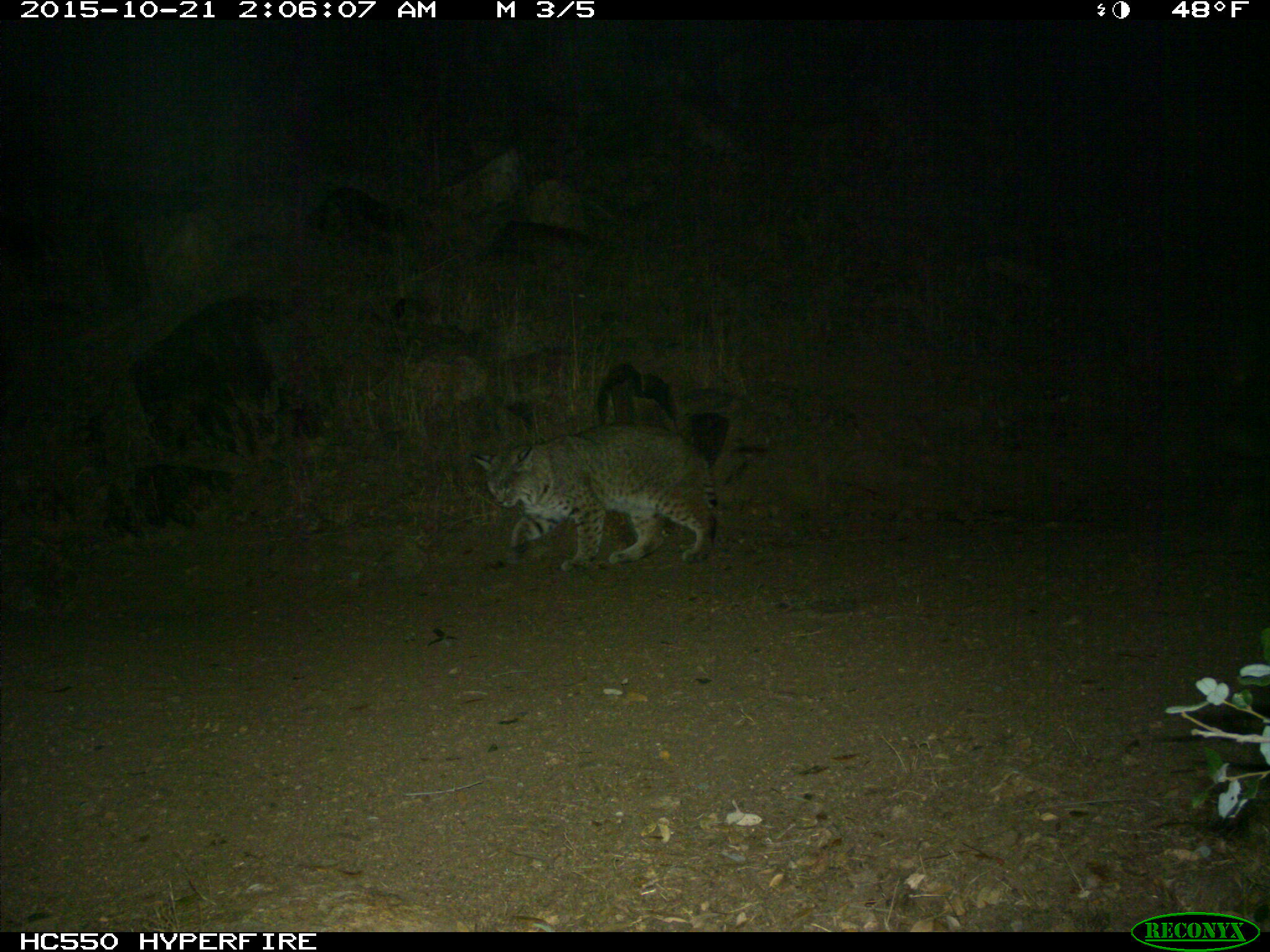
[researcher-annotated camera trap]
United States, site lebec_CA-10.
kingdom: Animalia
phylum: Chordata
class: Mammalia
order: Carnivora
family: Felidae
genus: Lynx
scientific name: Lynx rufus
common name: bobcat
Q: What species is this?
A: Lynx rufus (bobcat).